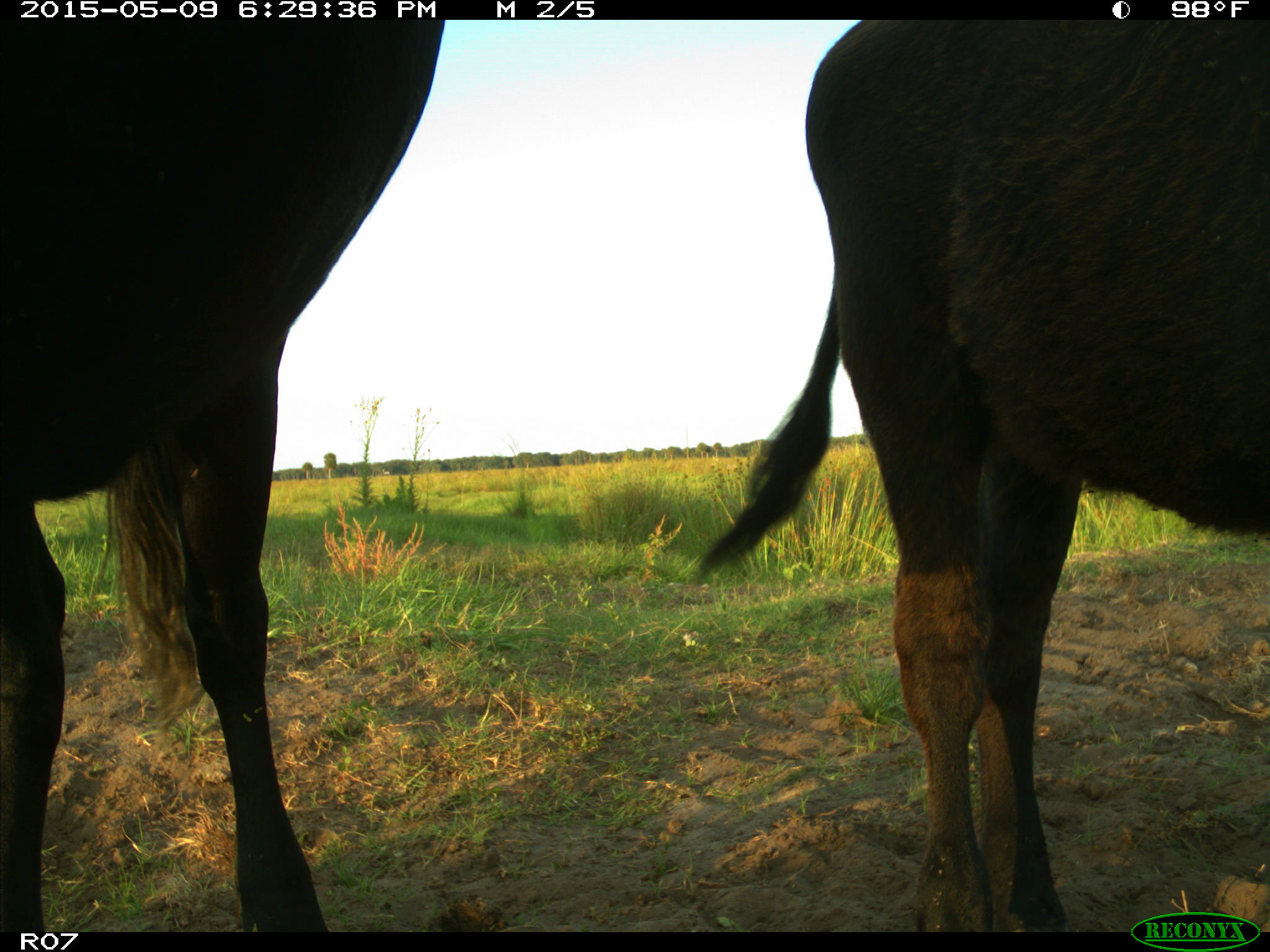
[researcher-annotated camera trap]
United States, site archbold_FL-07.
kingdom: Animalia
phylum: Chordata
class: Mammalia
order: Artiodactyla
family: Bovidae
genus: Bos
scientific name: Bos taurus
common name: domestic cow